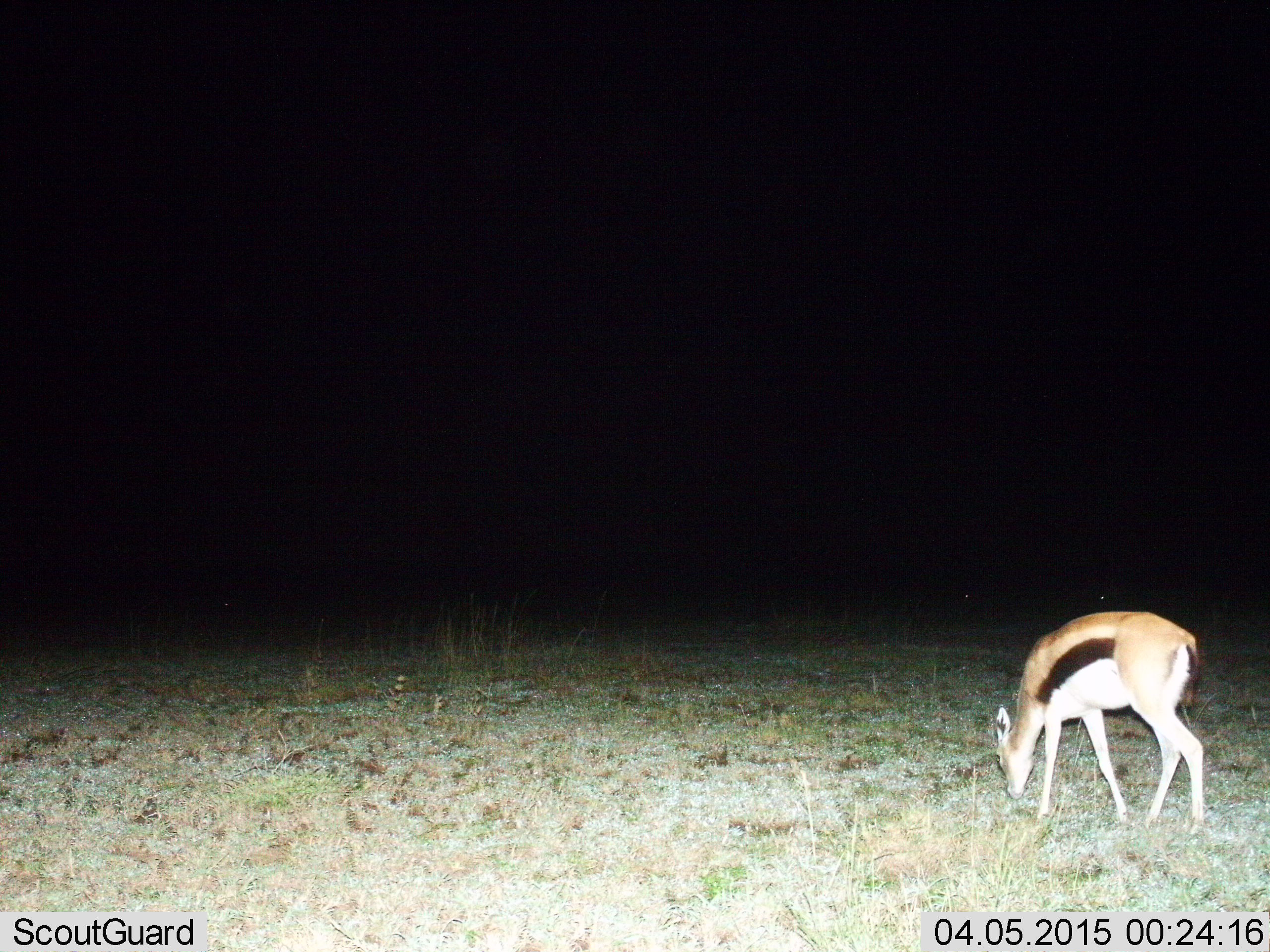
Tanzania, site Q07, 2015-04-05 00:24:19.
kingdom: Animalia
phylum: Chordata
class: Mammalia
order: Artiodactyla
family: Bovidae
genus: Eudorcas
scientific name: Eudorcas thomsonii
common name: thomson's gazelle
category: gazellethomsons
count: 1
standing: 30%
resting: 0%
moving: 0%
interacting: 0%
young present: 10%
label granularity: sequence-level